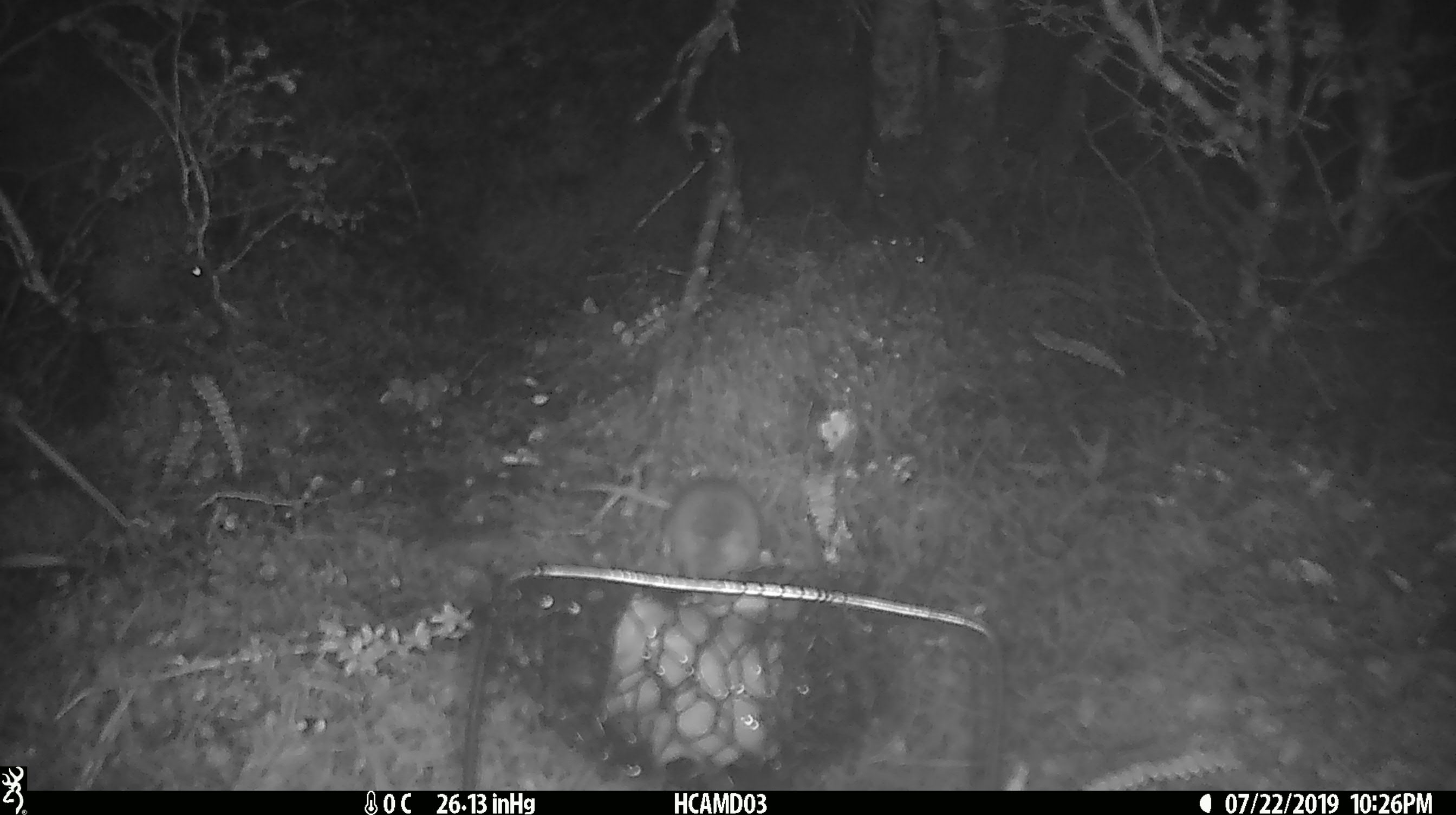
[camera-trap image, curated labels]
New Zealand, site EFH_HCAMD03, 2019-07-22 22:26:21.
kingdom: Animalia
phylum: Chordata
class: Mammalia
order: Rodentia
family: Muridae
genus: Mus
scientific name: Mus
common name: mouse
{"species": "mouse (Mus)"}